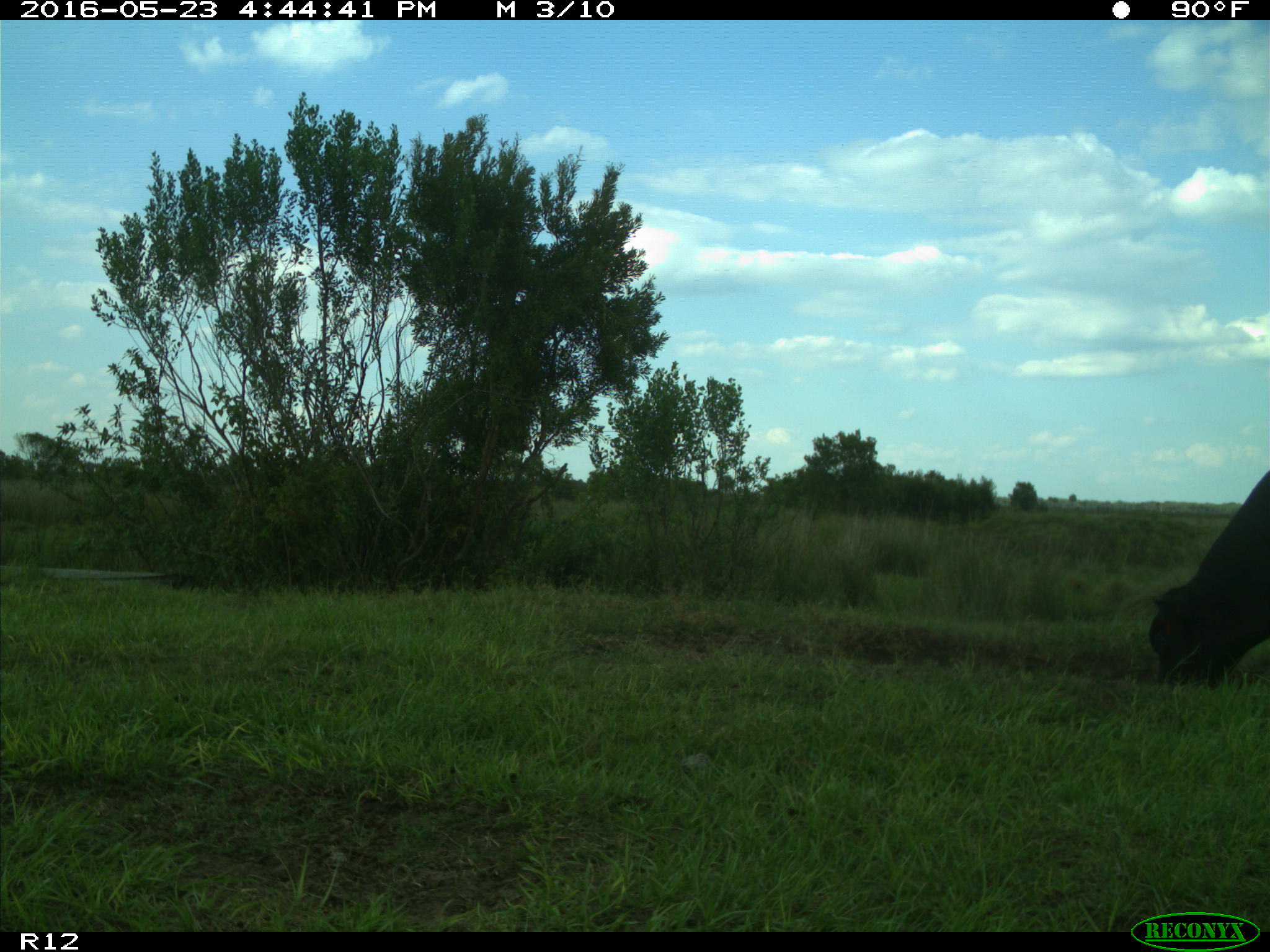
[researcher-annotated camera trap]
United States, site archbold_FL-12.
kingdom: Animalia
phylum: Chordata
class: Mammalia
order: Artiodactyla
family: Bovidae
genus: Bos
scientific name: Bos taurus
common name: domestic cow